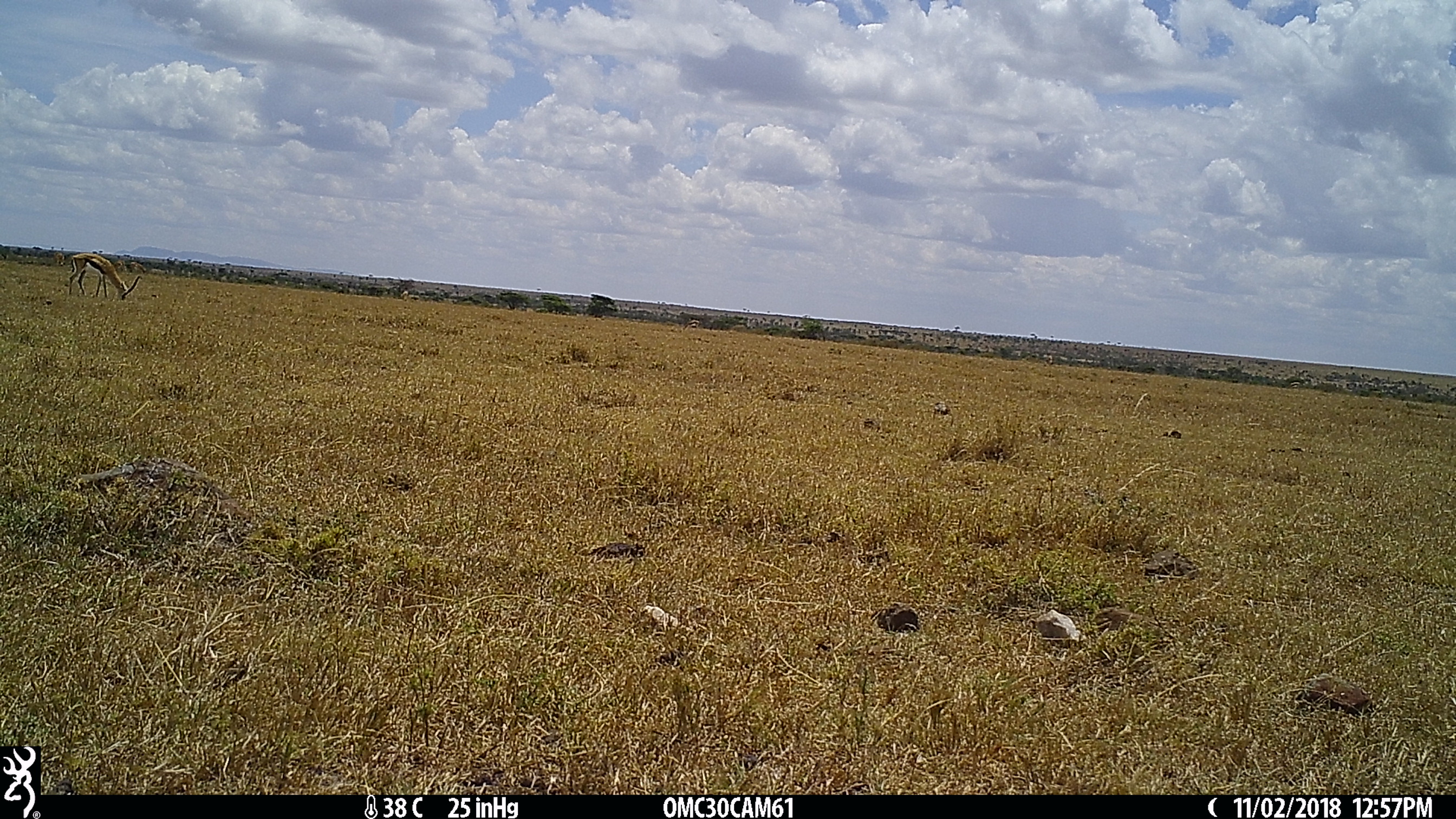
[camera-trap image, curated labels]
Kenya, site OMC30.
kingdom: Animalia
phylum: Chordata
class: Mammalia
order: Artiodactyla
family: Bovidae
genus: Eudorcas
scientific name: Eudorcas thomsonii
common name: thomon's gazelle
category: gazelle thomsons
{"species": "gazelle thomsons (thomon's gazelle) (Eudorcas thomsonii)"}